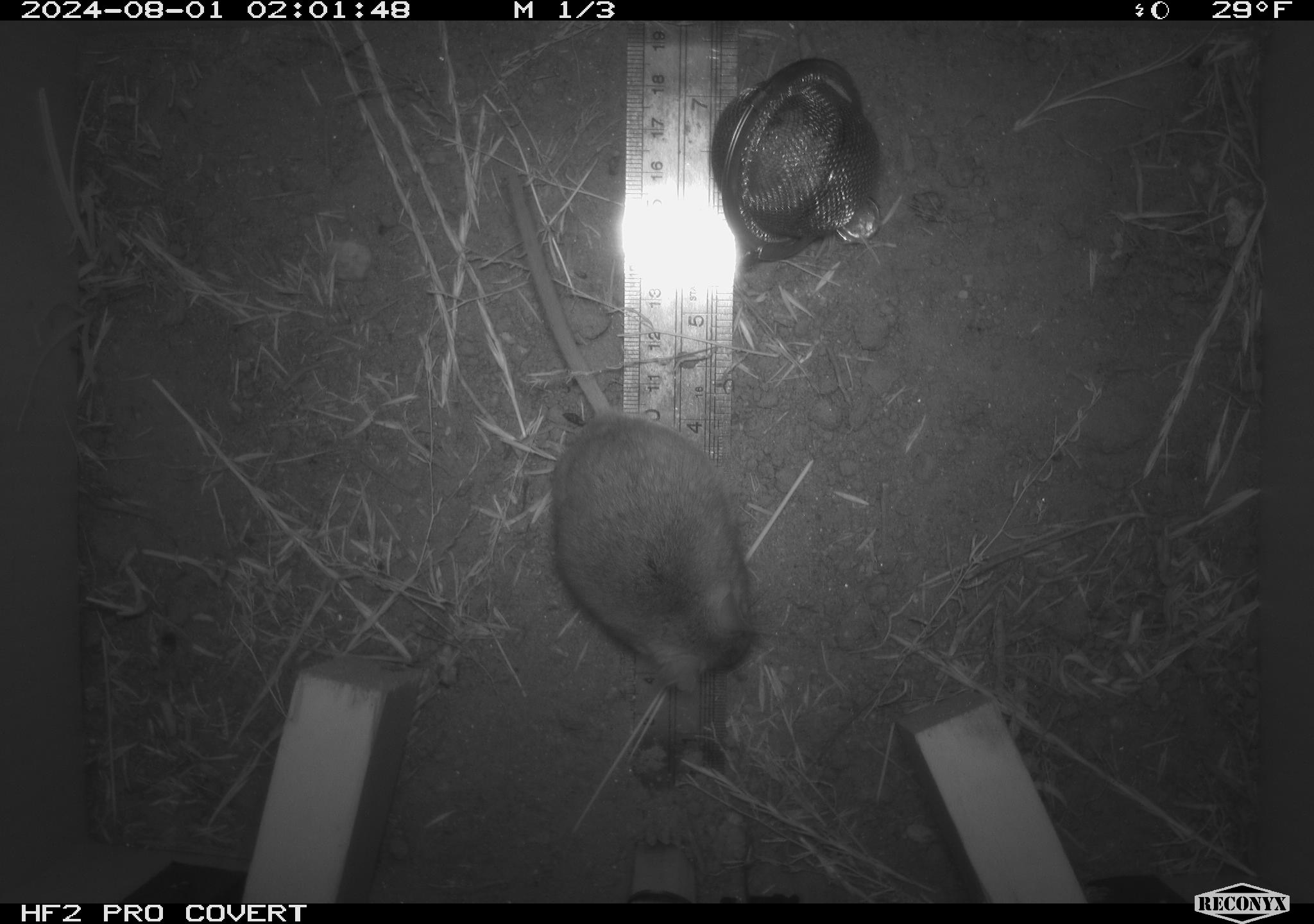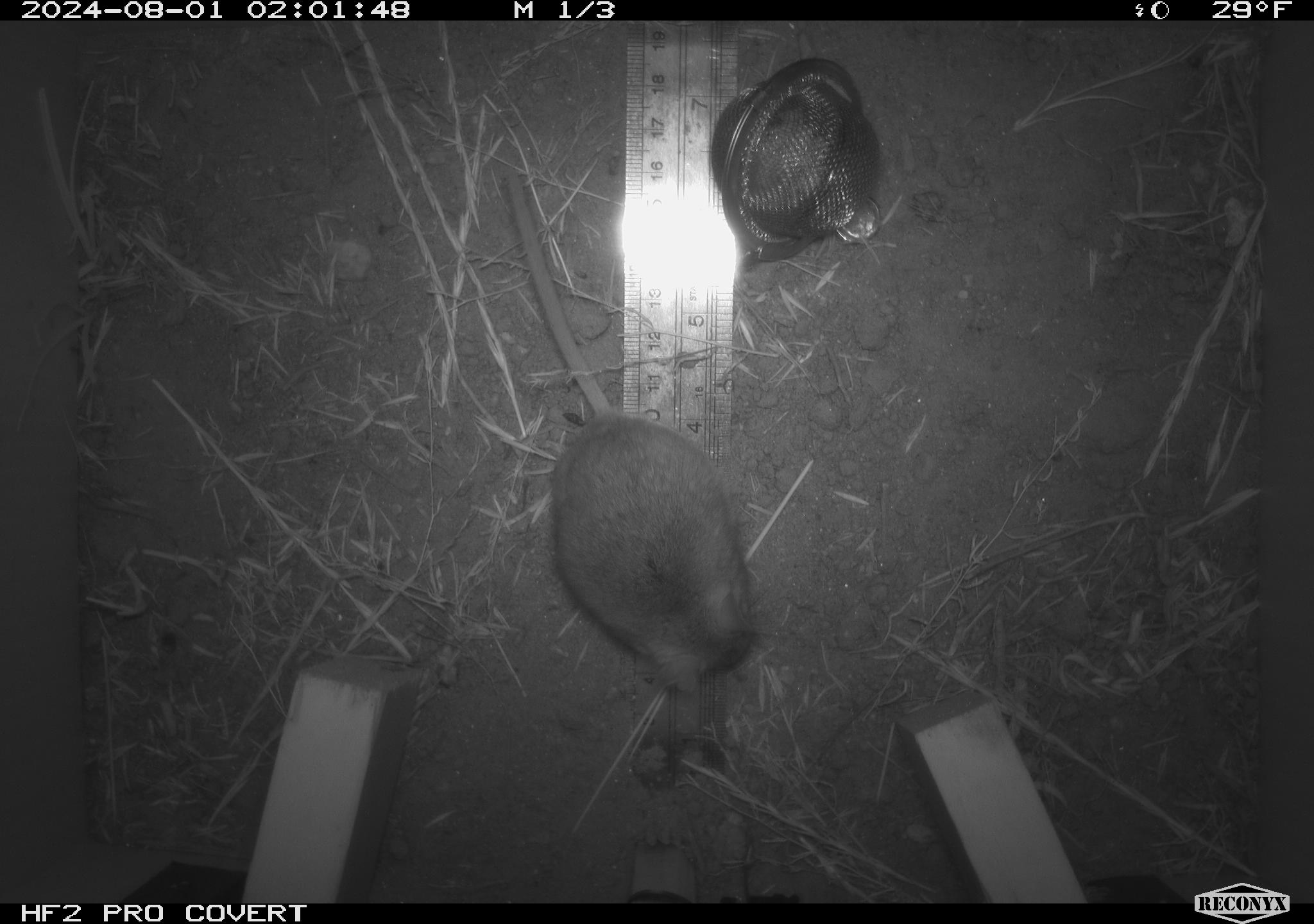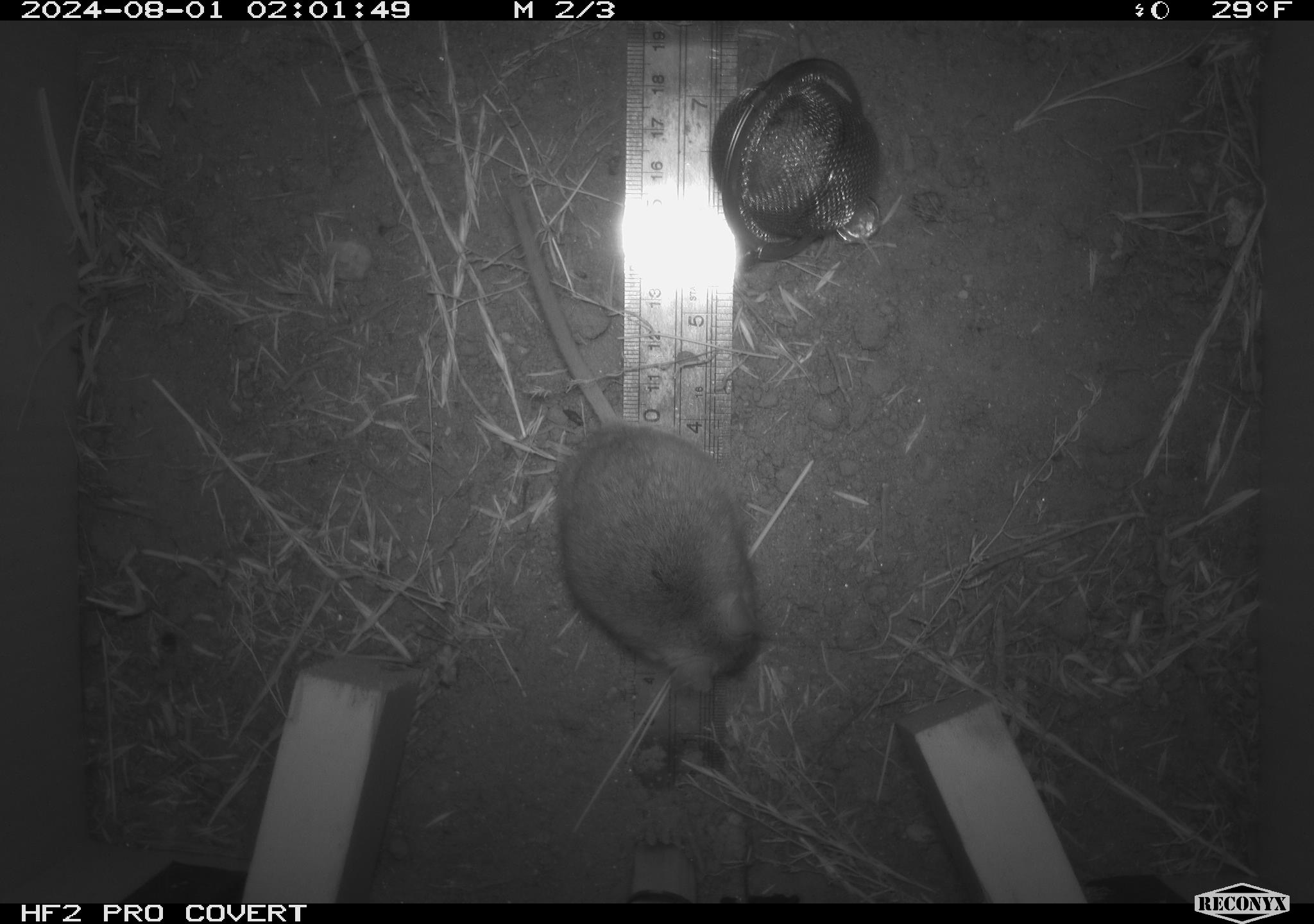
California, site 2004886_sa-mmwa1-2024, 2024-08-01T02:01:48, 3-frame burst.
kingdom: Animalia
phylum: Chordata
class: Mammalia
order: Rodentia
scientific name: Rodentia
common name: mouse species